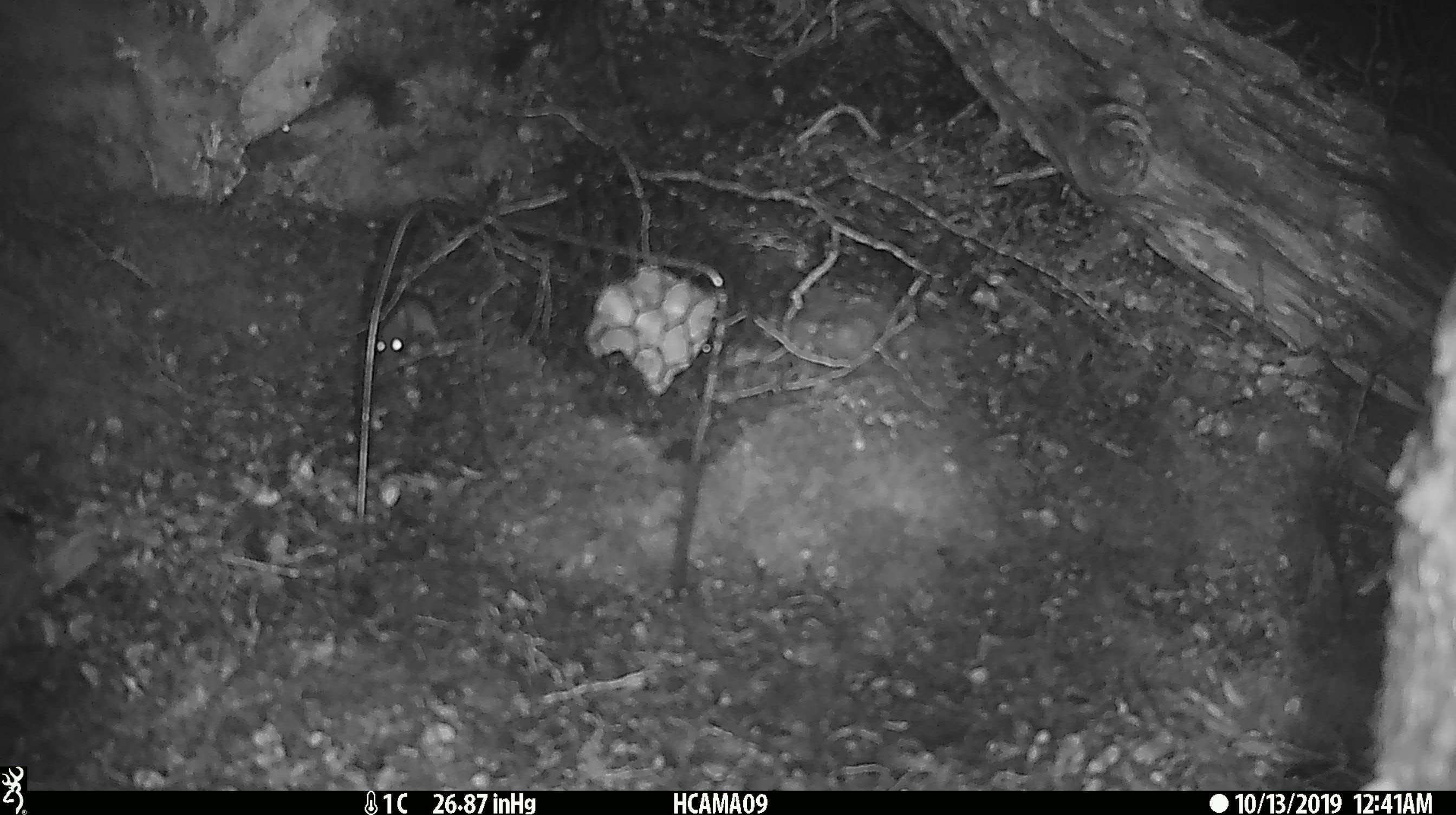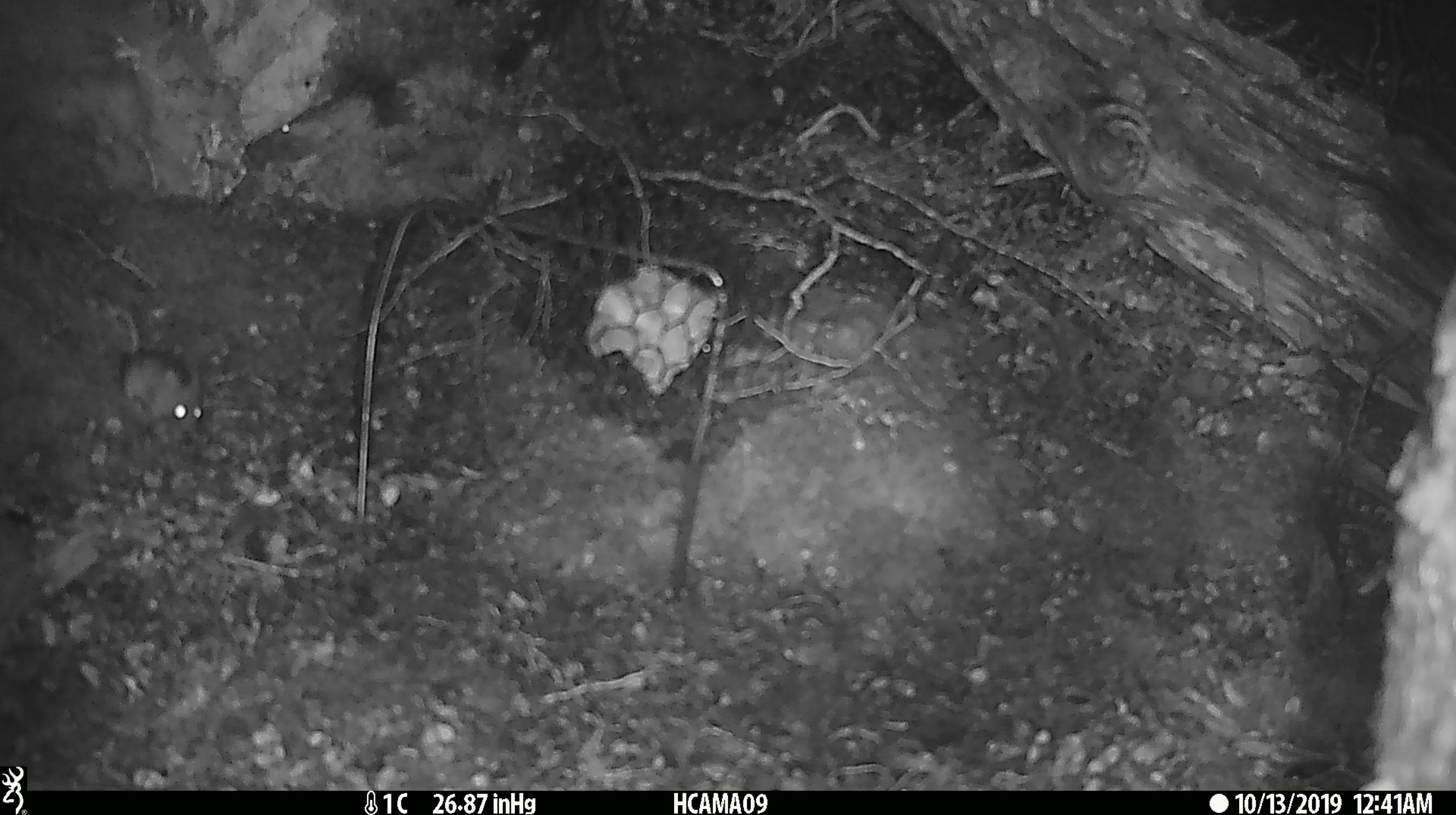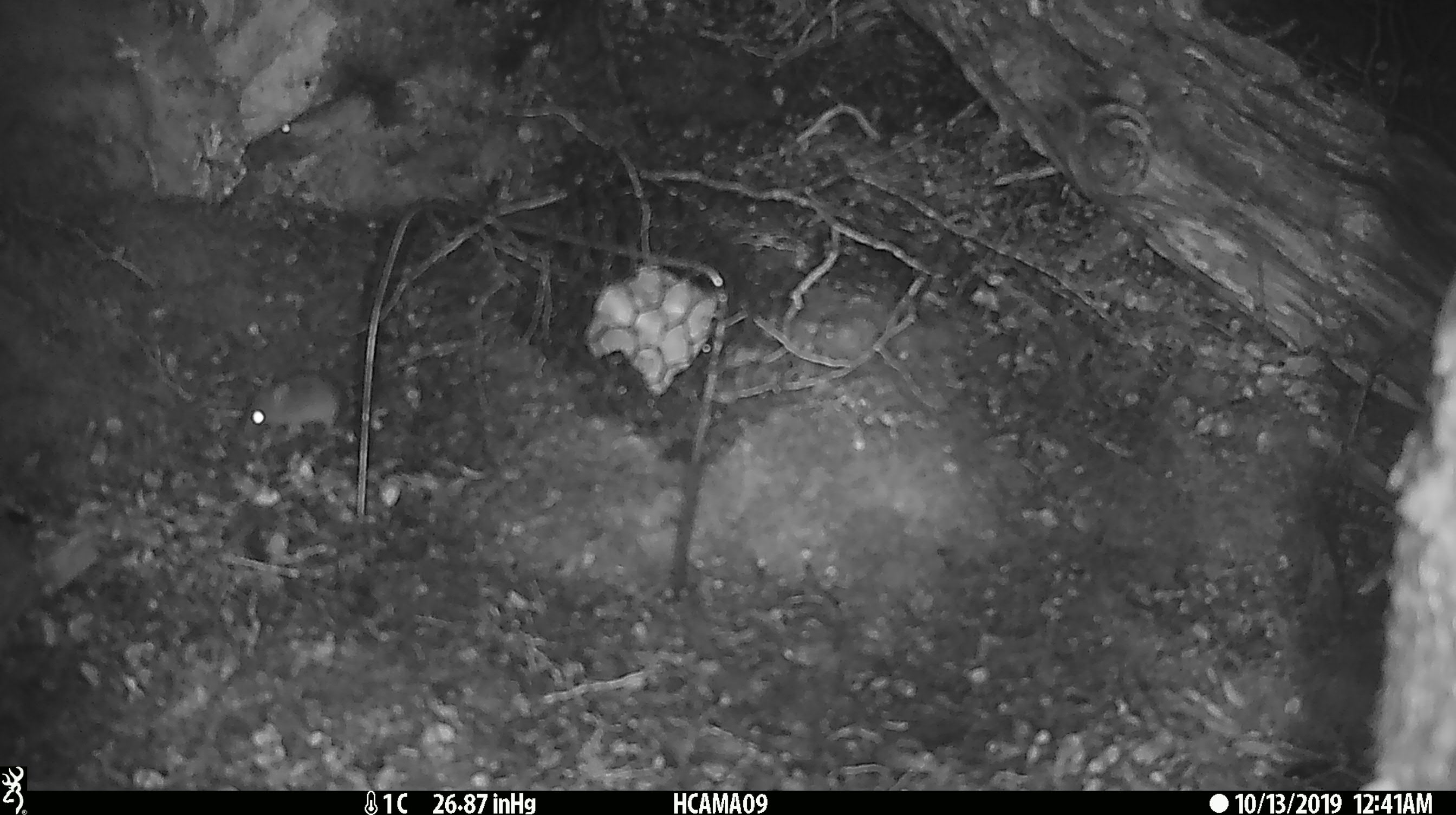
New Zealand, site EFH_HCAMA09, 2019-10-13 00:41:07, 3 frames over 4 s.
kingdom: Animalia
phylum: Chordata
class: Mammalia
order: Rodentia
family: Muridae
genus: Mus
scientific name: Mus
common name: mouse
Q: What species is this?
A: Mouse (Mus).